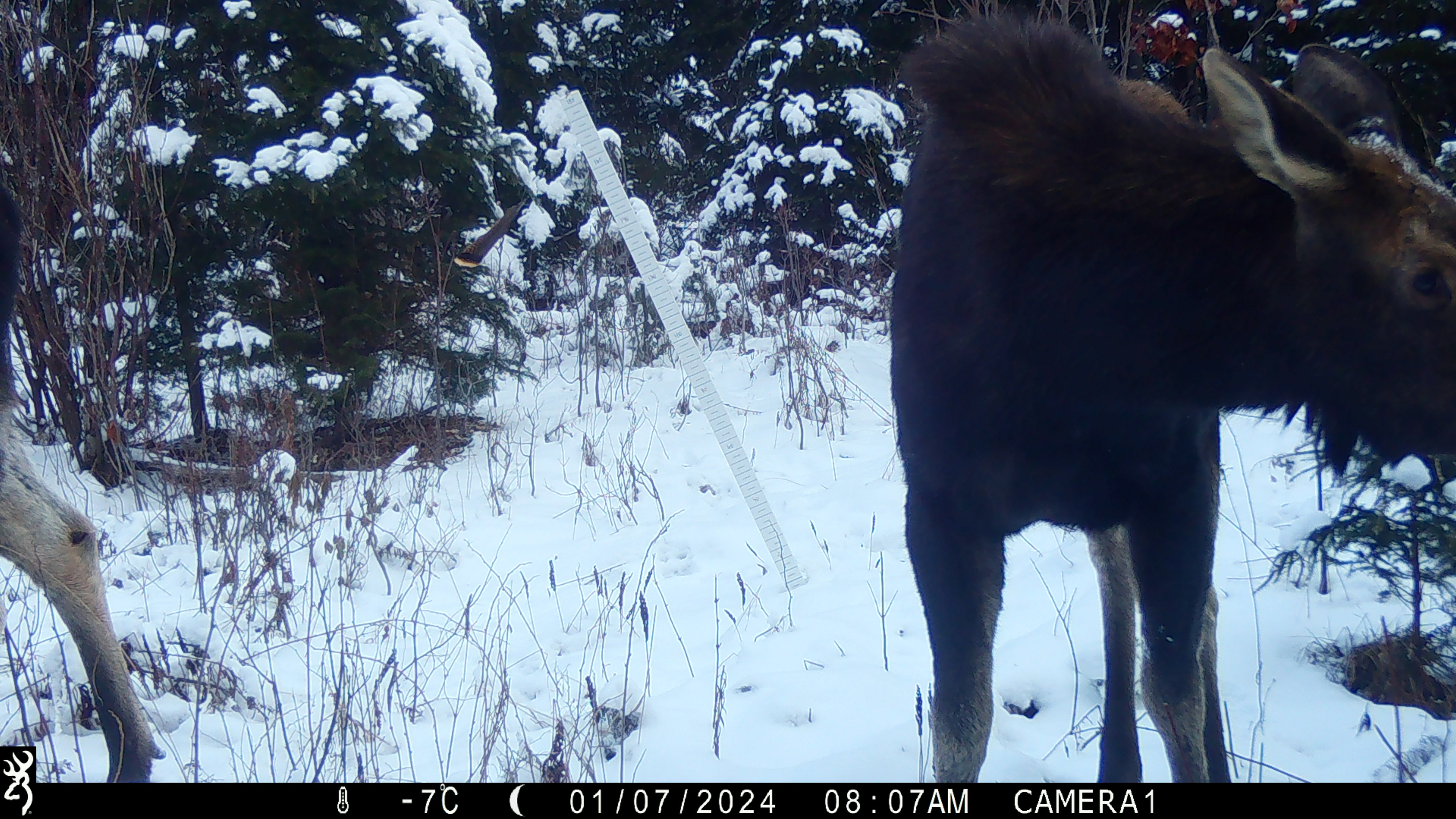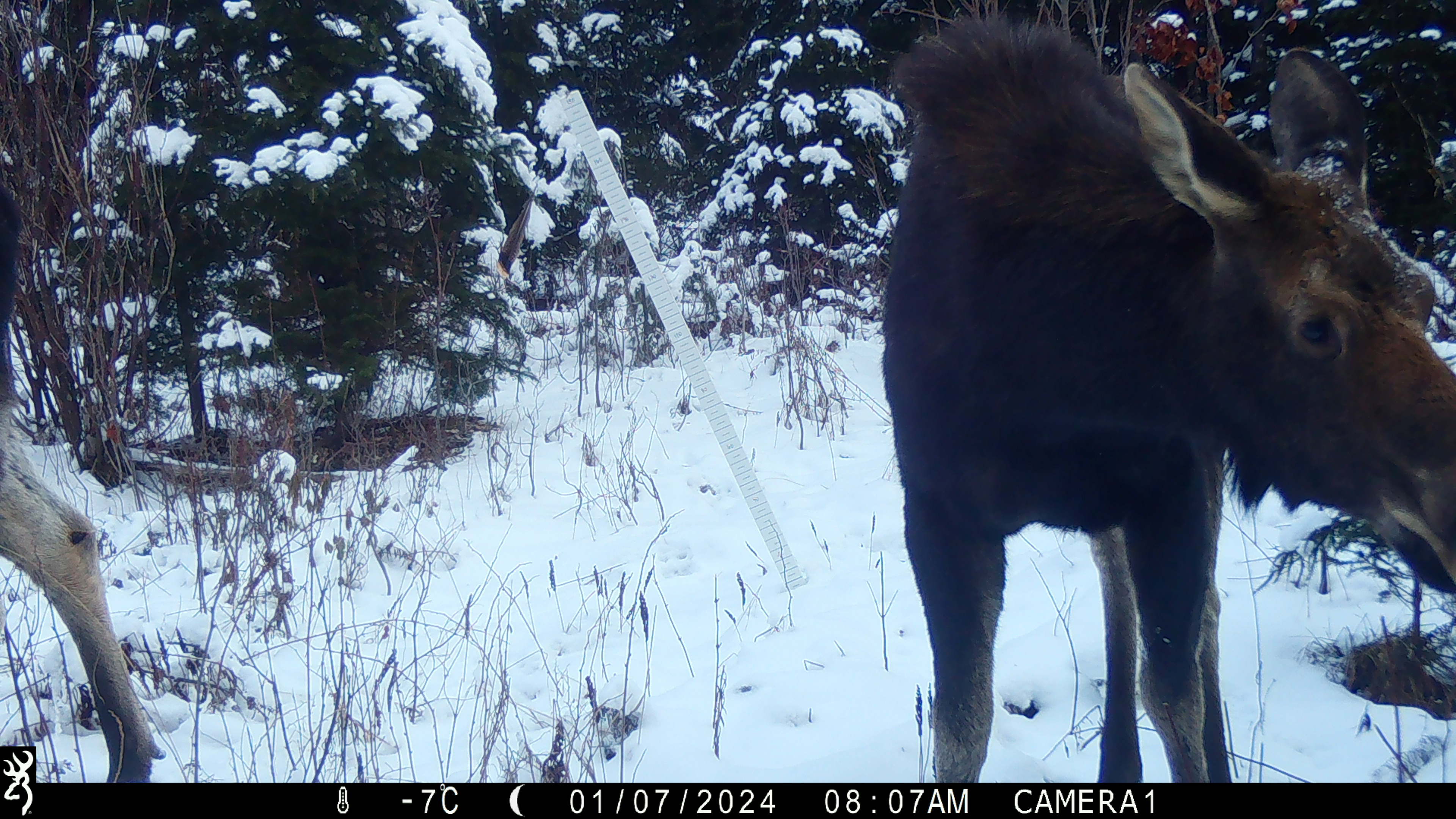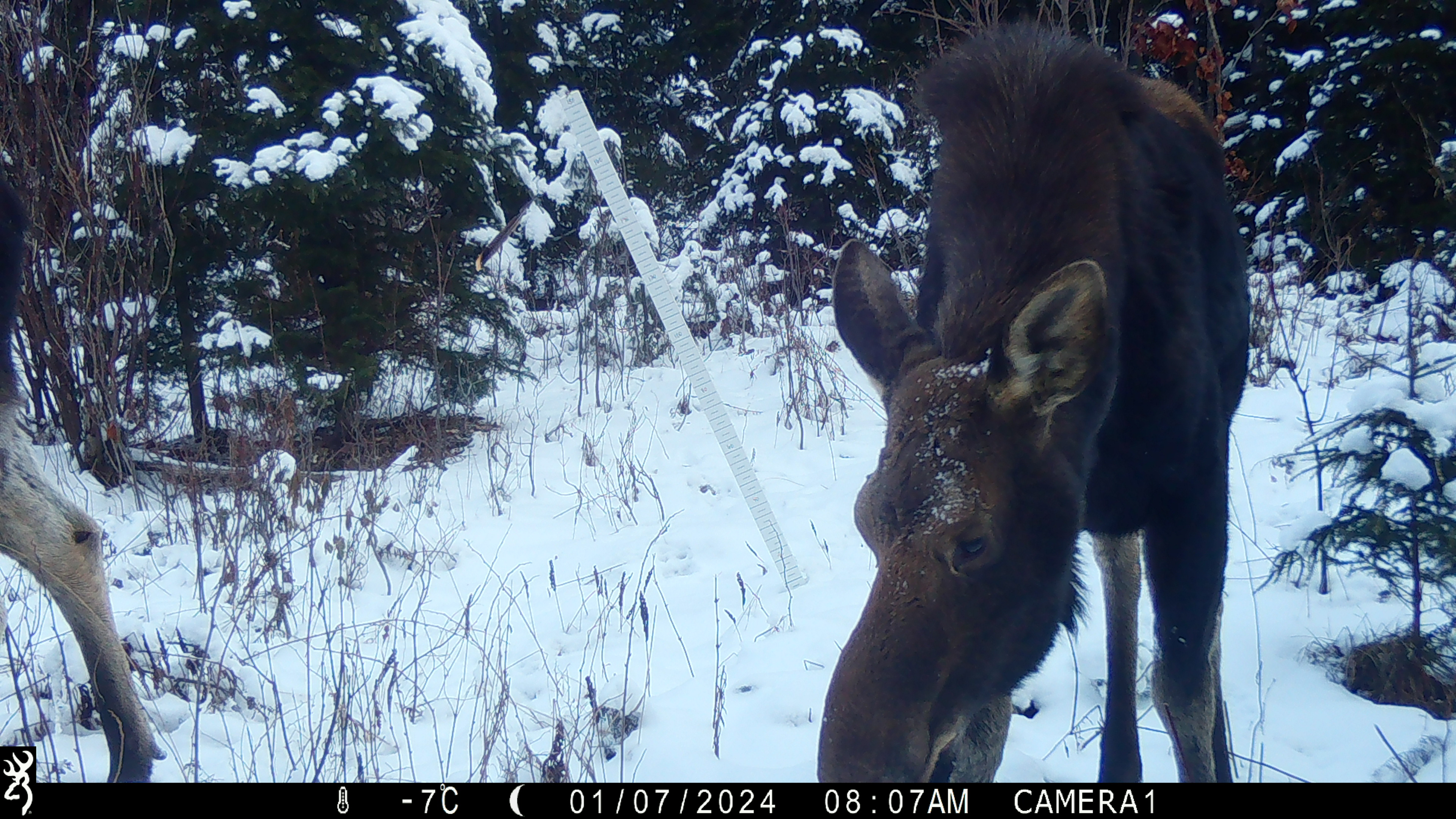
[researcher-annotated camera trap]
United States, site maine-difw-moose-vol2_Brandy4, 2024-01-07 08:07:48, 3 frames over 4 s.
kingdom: Animalia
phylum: Chordata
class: Mammalia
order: Artiodactyla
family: Cervidae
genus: Alces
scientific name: Alces alces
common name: moose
Moose (Alces alces).